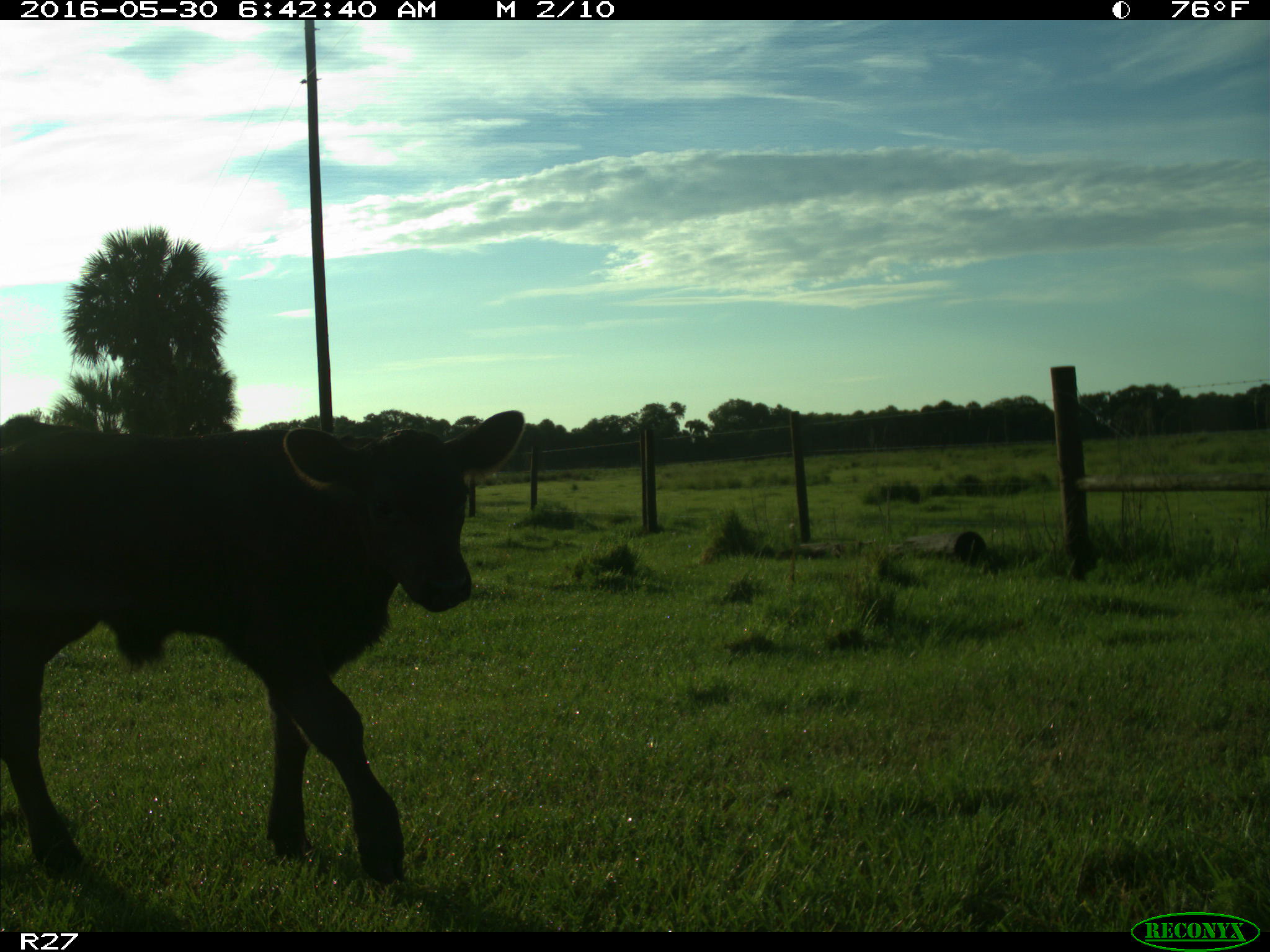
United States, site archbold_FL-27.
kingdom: Animalia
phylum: Chordata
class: Mammalia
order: Artiodactyla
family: Bovidae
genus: Bos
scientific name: Bos taurus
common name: domestic cow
Bos taurus (domestic cow).